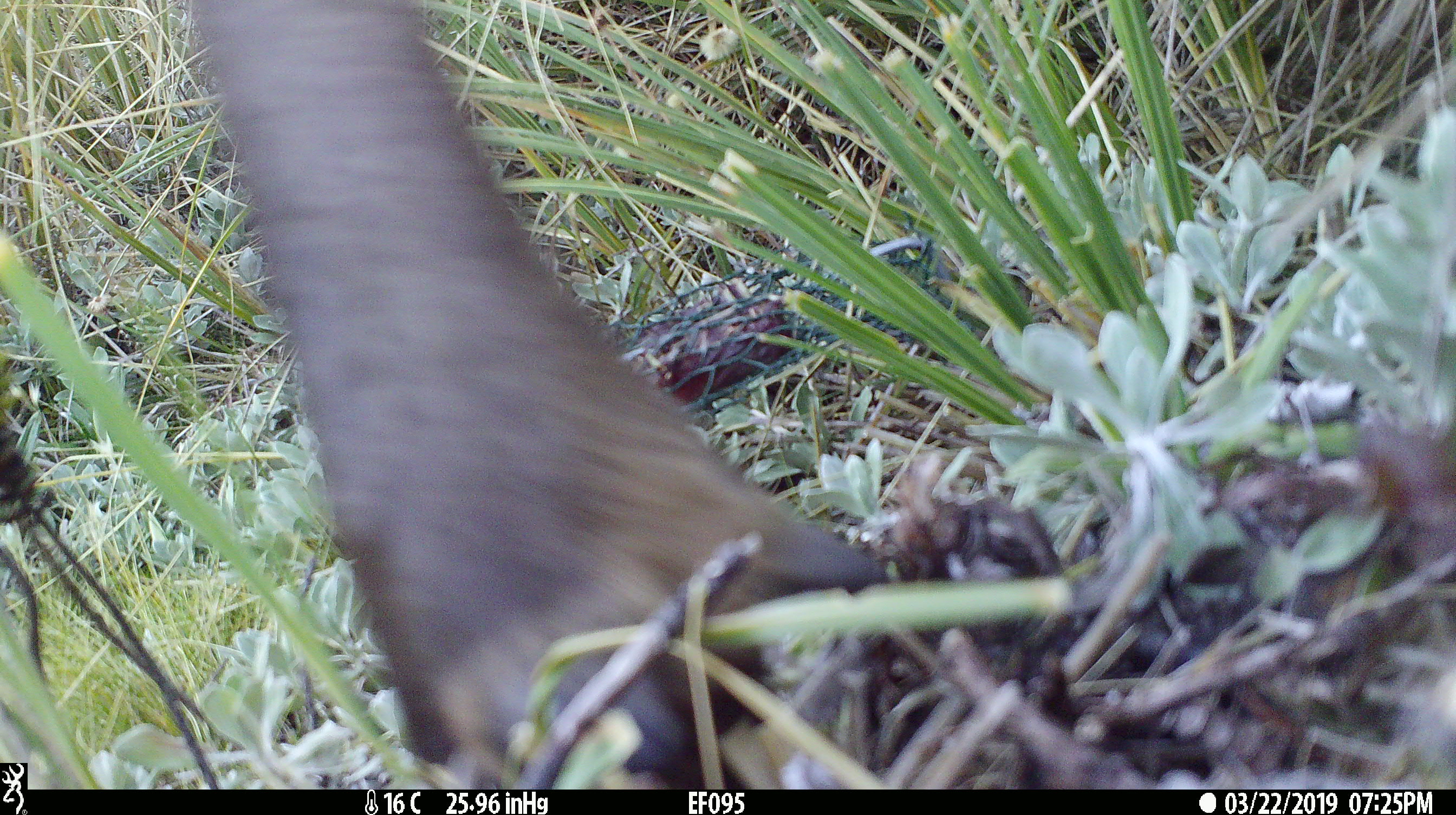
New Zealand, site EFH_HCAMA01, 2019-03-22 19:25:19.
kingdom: Animalia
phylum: Chordata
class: Mammalia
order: Artiodactyla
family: Cervidae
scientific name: Cervidae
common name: deer